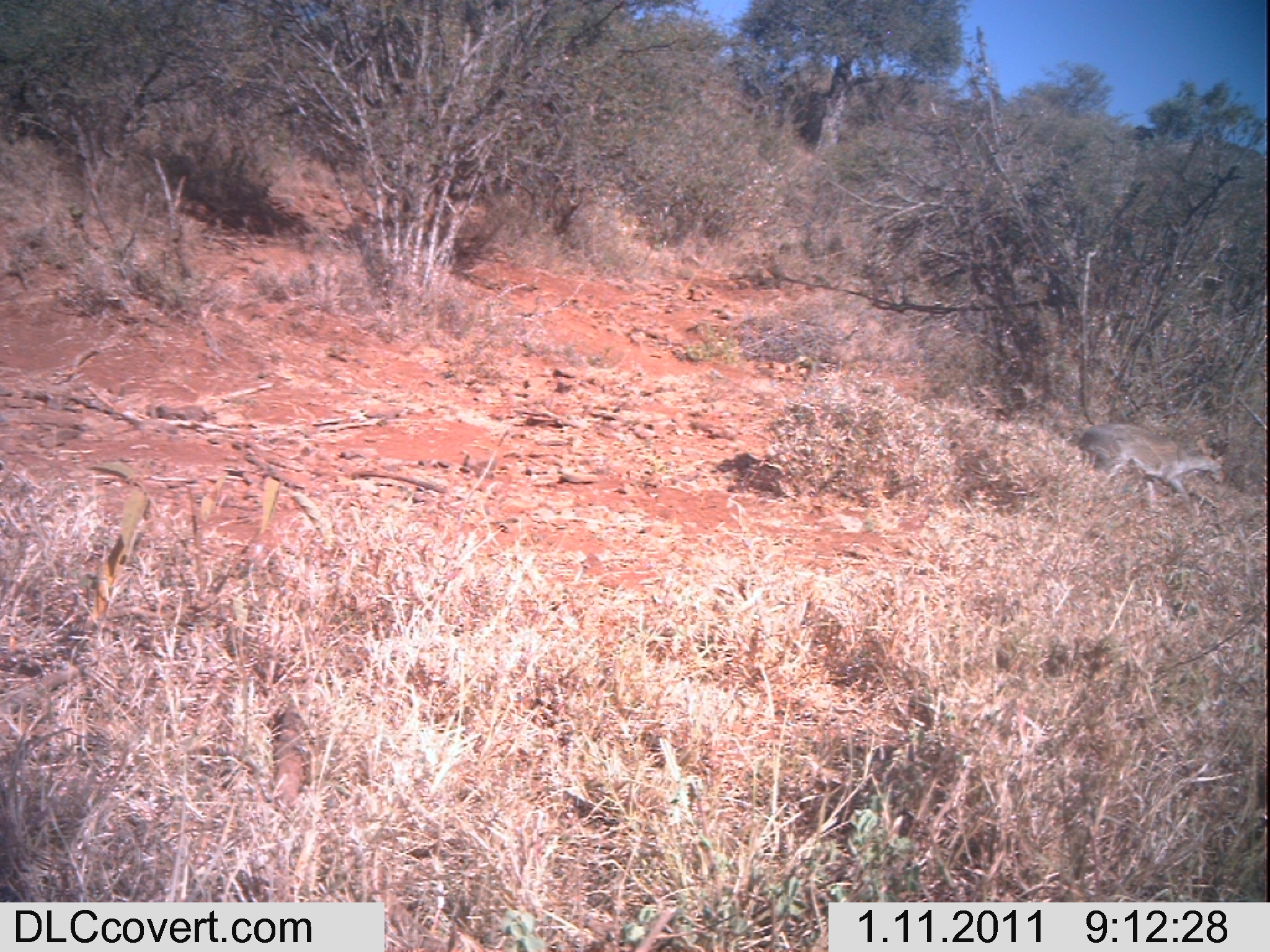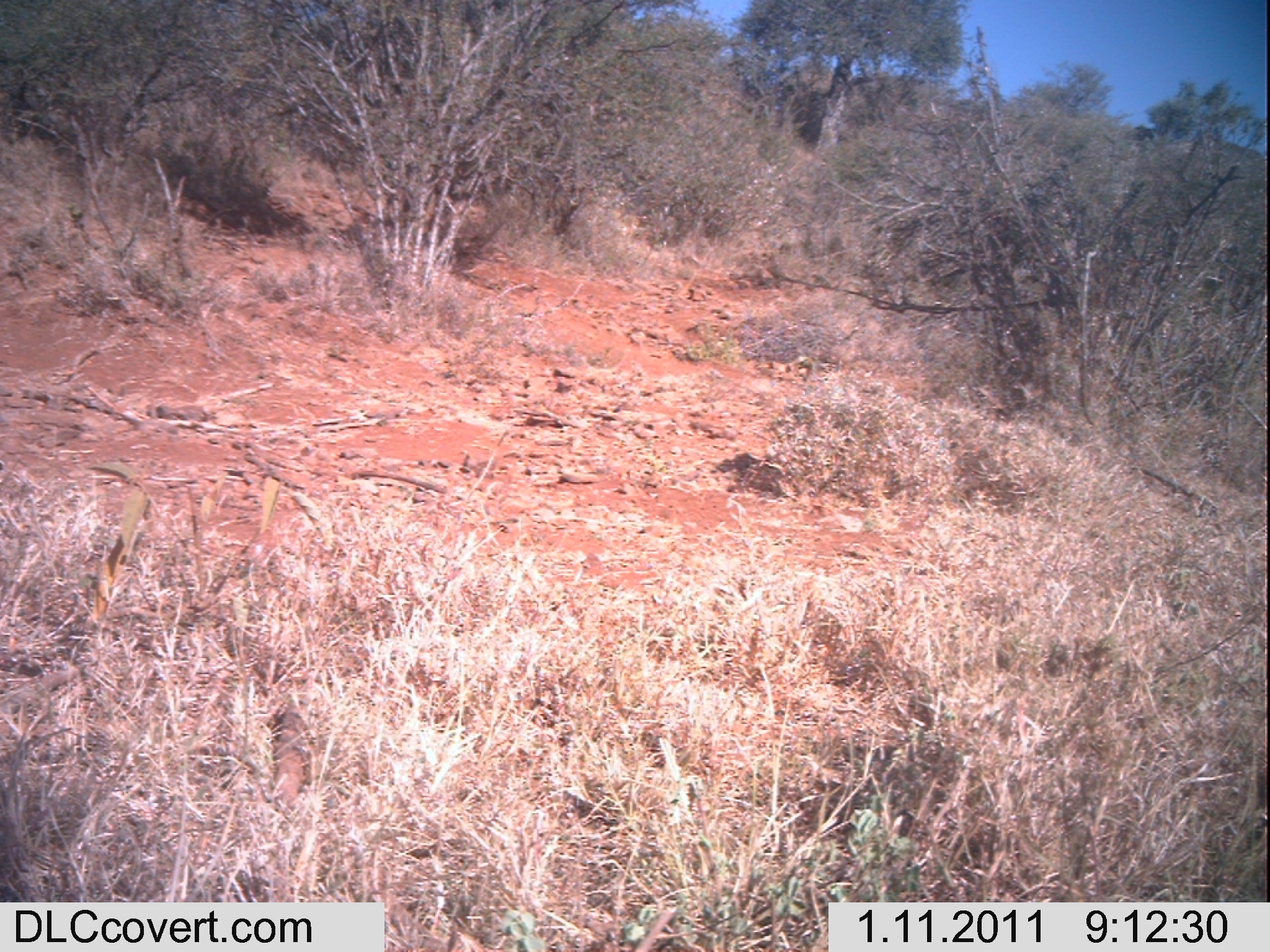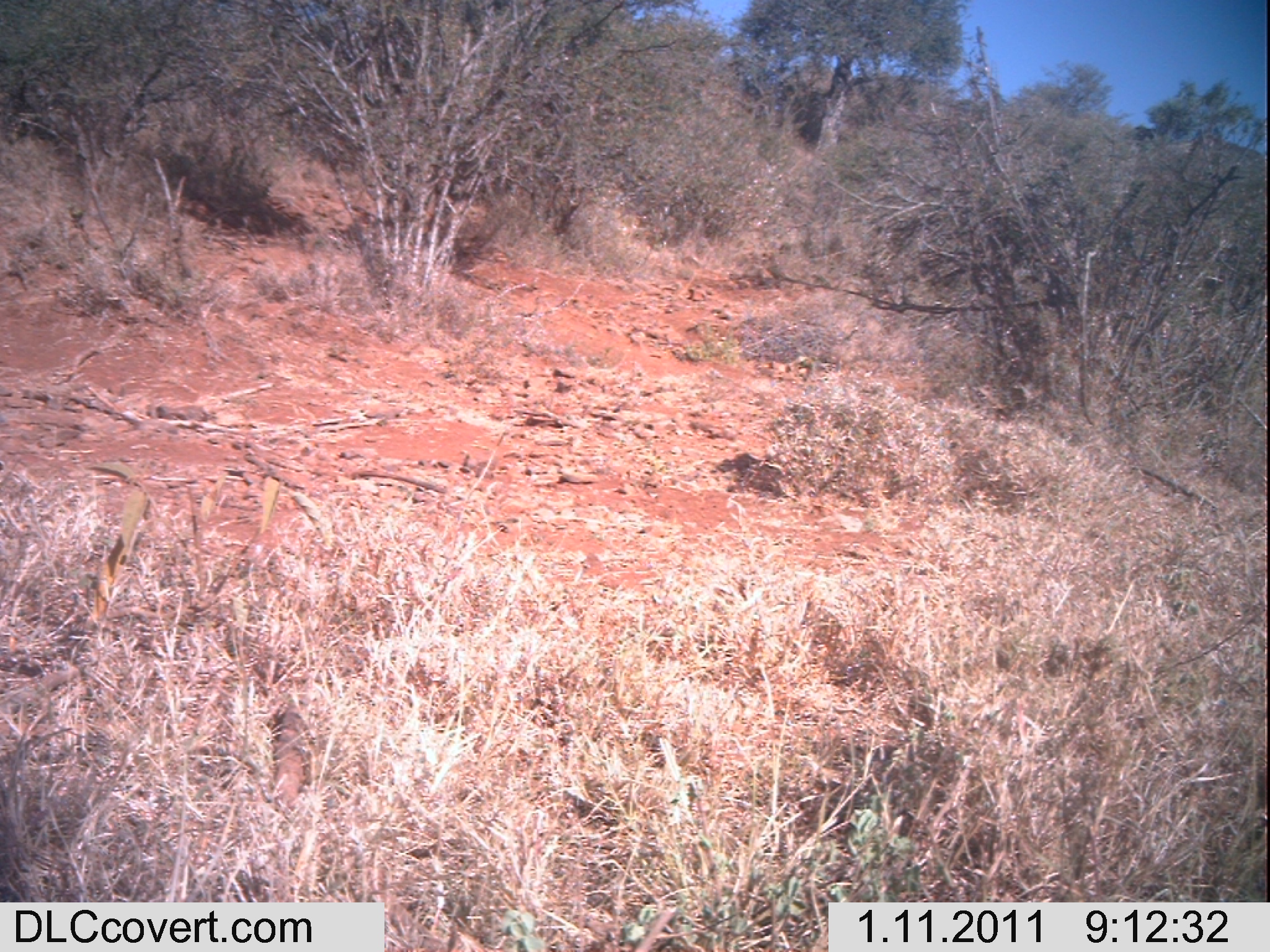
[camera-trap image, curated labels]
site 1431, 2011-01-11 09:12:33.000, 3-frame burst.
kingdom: Animalia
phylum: Chordata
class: Mammalia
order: Artiodactyla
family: Bovidae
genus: Madoqua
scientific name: Madoqua guentheri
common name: günther's dik-dik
Madoqua guentheri (günther's dik-dik), count 1.